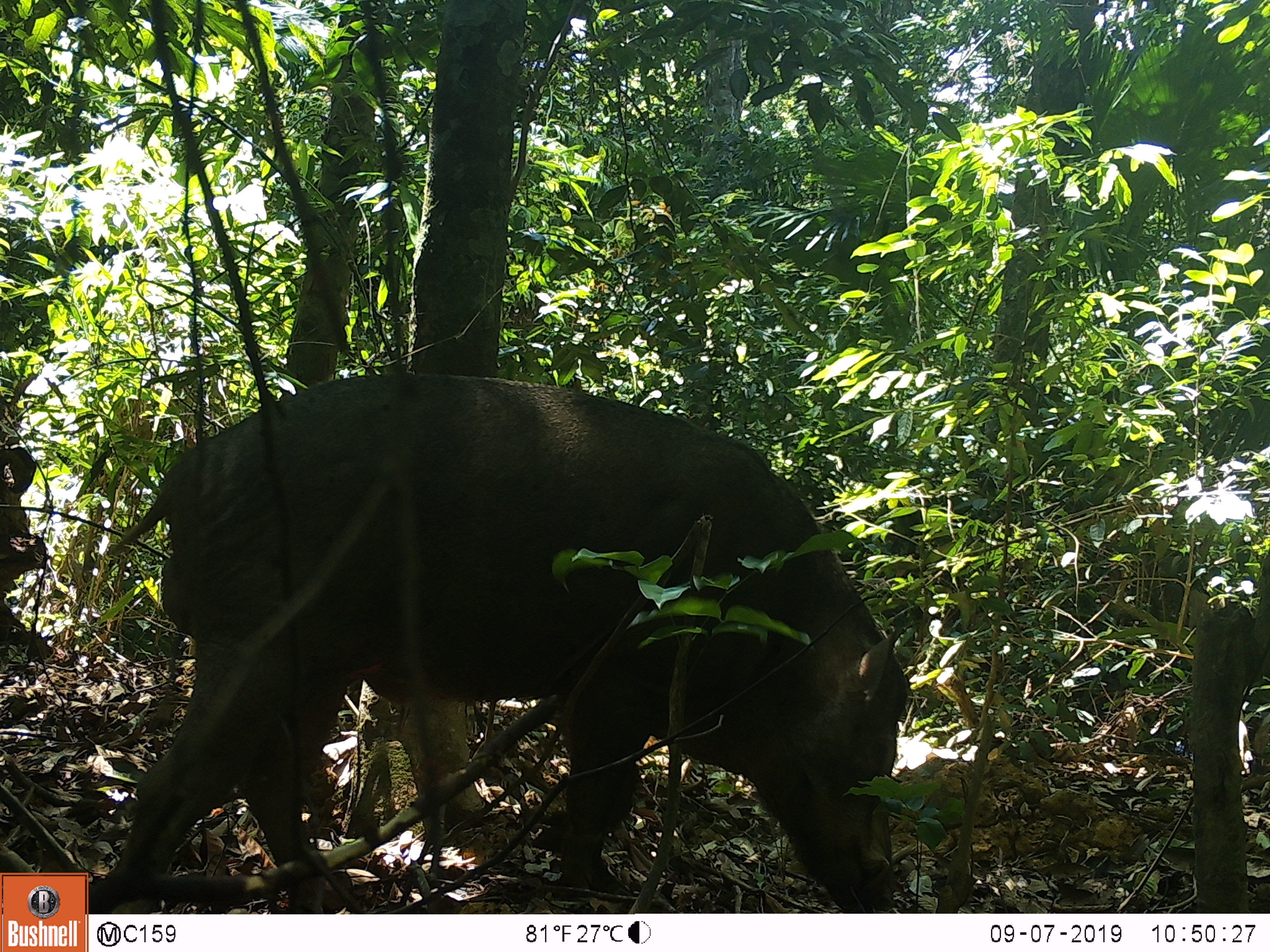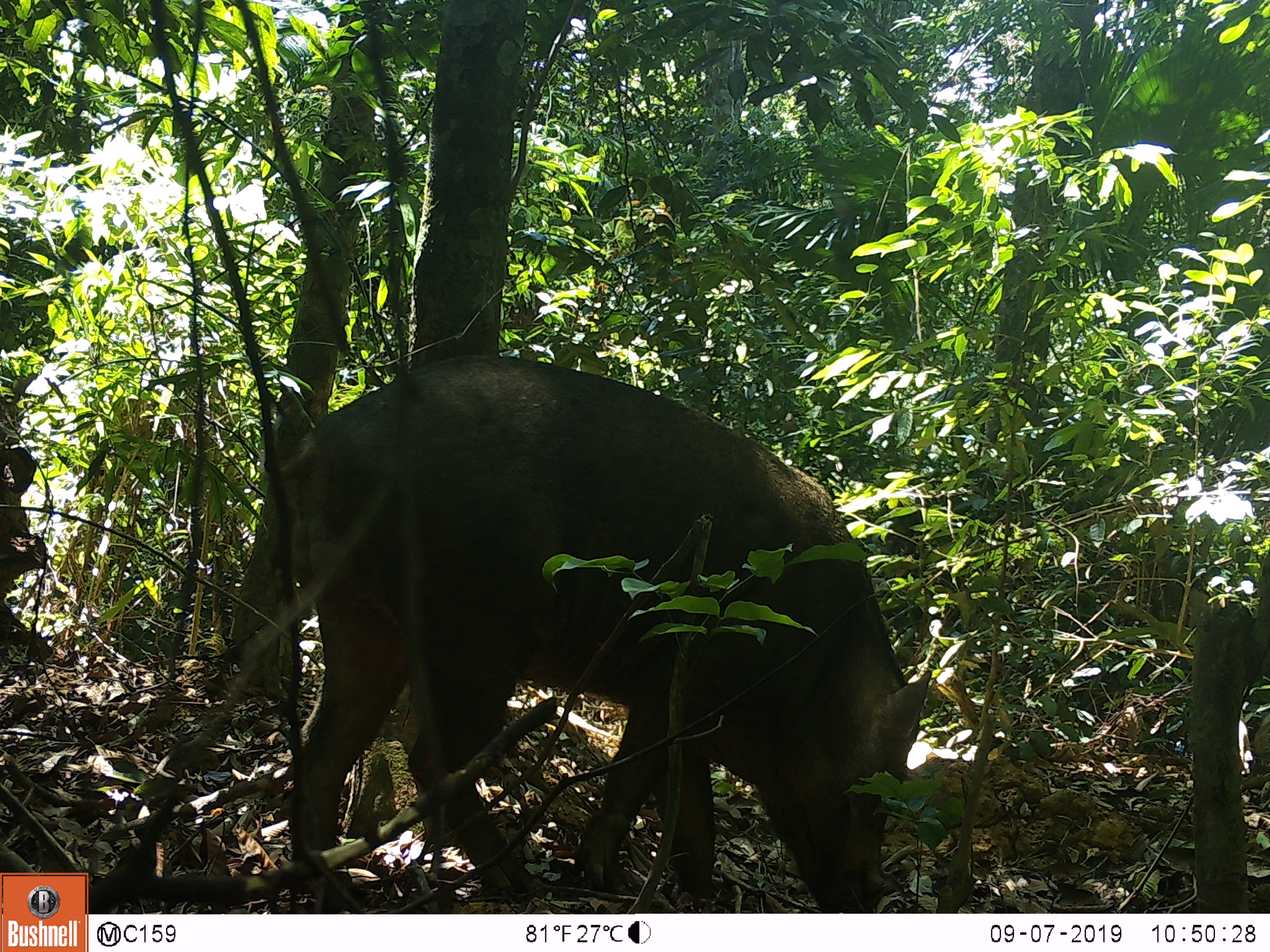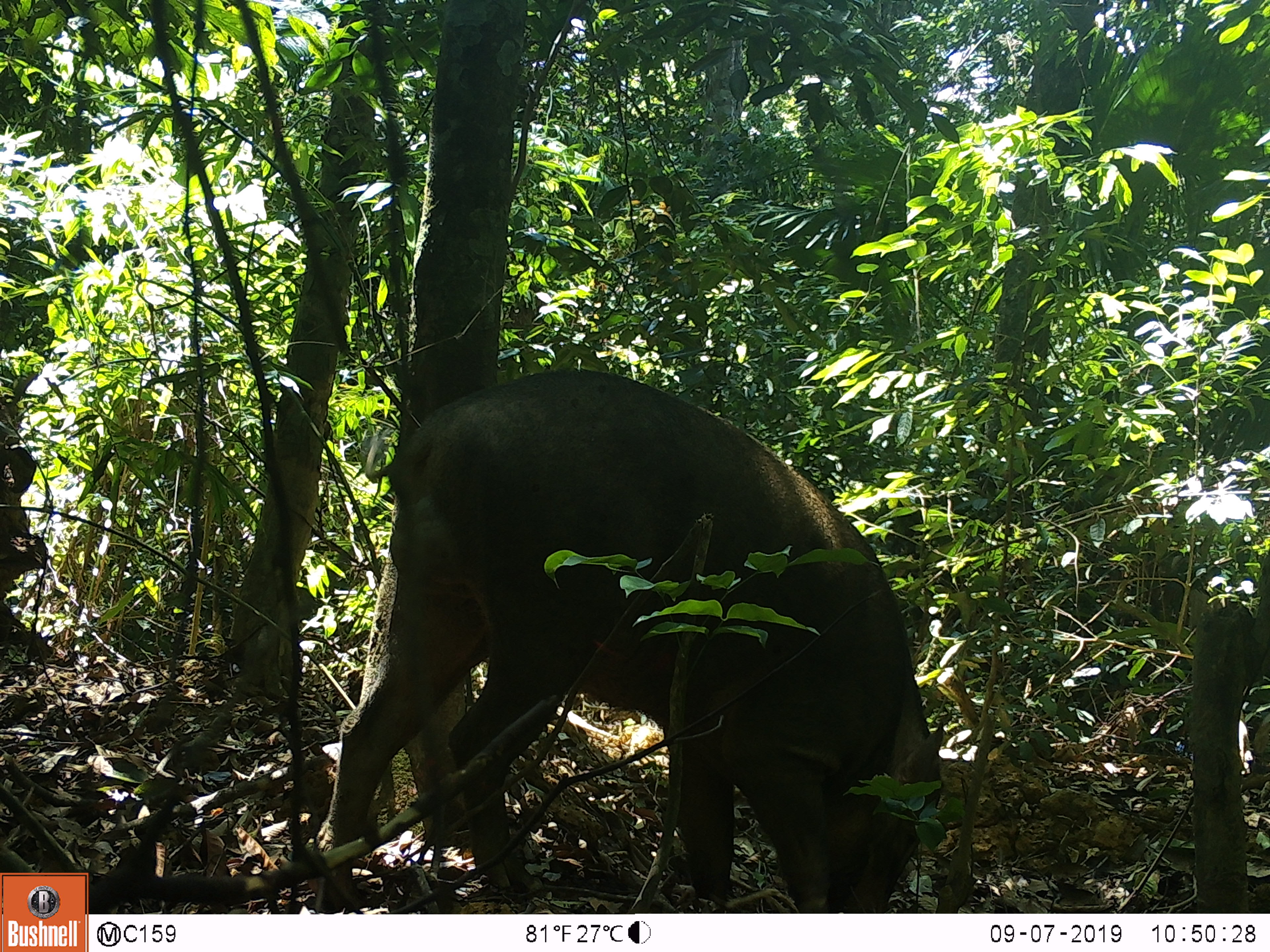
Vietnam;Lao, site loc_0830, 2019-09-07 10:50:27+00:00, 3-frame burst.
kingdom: Animalia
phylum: Chordata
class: Mammalia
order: Artiodactyla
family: Suidae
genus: Sus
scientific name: Sus scrofa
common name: eurasian wild pig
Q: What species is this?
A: Eurasian wild pig (Sus scrofa).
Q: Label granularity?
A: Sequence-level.